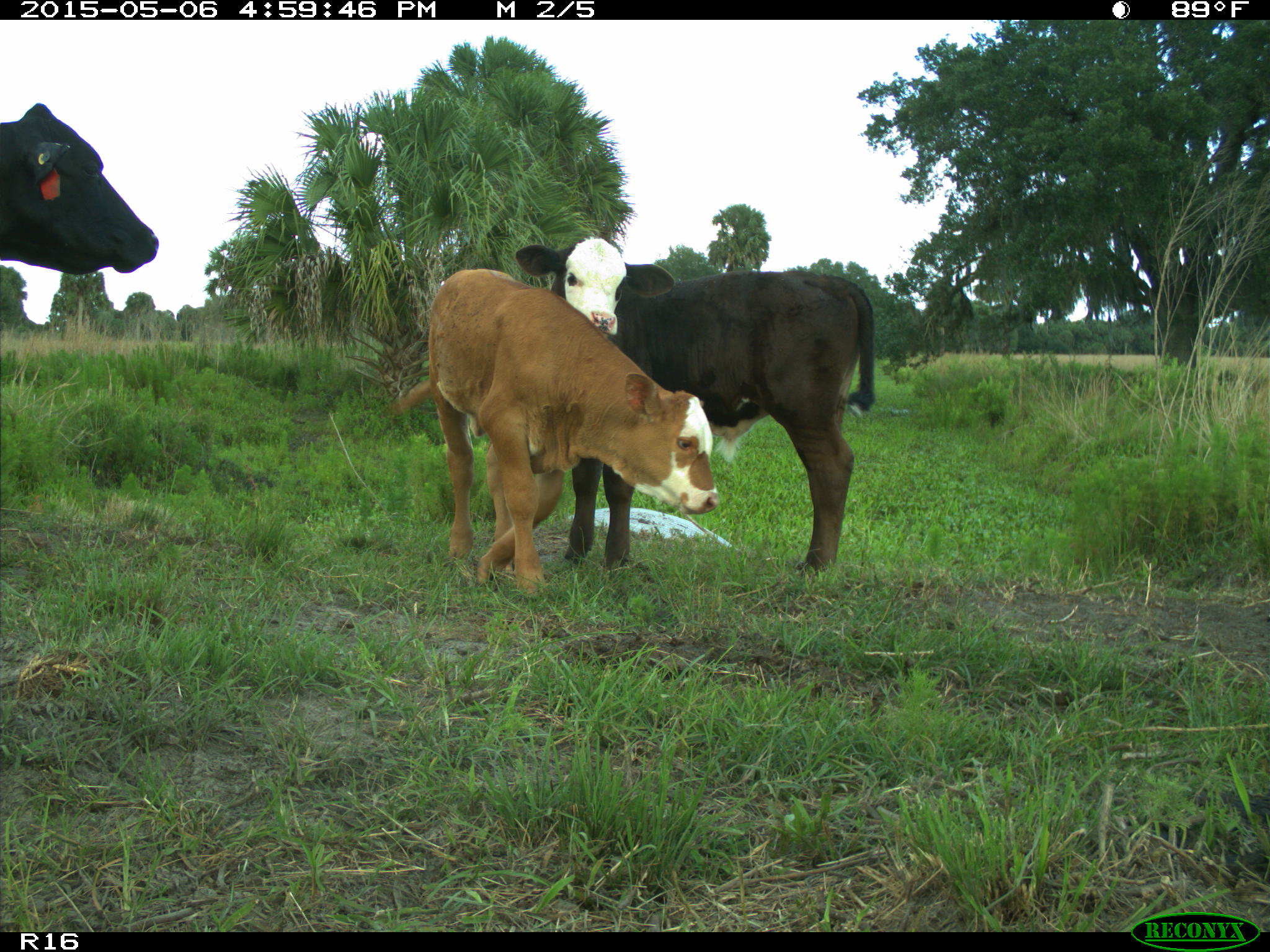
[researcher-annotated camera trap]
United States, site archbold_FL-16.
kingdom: Animalia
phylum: Chordata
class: Mammalia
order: Artiodactyla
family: Bovidae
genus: Bos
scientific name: Bos taurus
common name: domestic cow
Bos taurus (domestic cow).